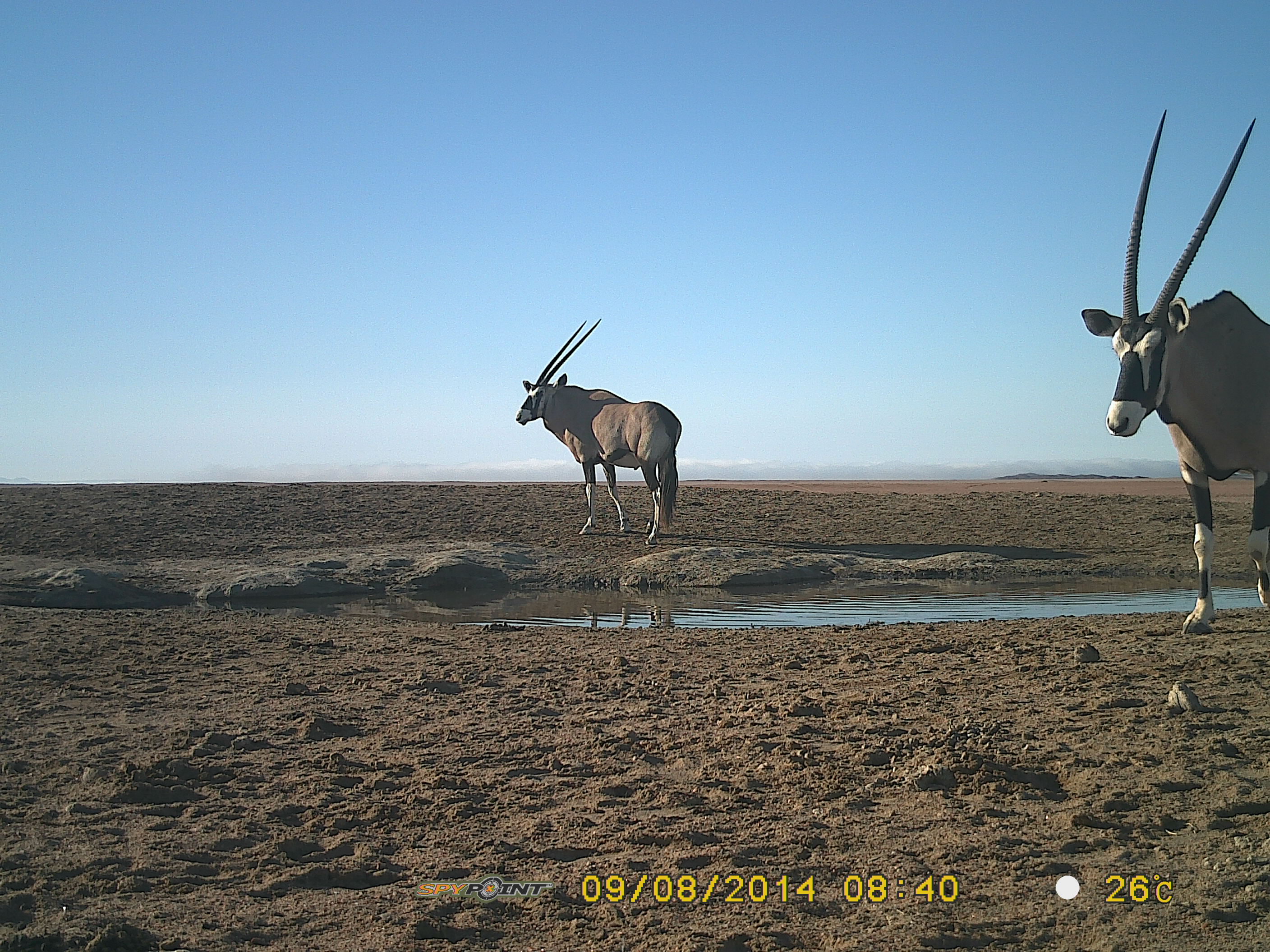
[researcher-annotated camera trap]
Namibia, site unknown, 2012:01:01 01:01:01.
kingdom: Animalia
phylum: Chordata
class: Mammalia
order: Artiodactyla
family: Bovidae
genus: Oryx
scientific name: Oryx gazella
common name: gemsbok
Oryx gazella (gemsbok).